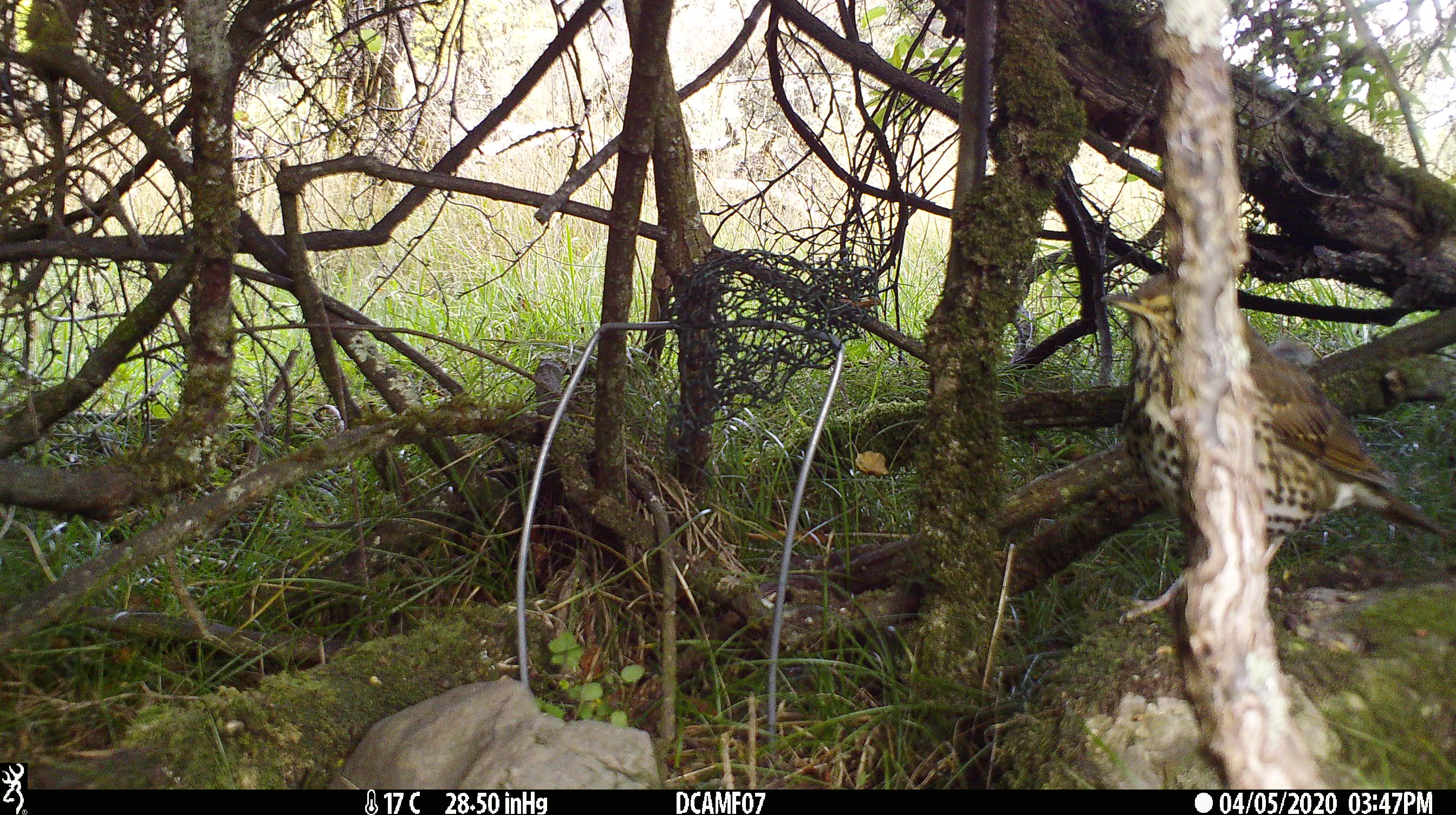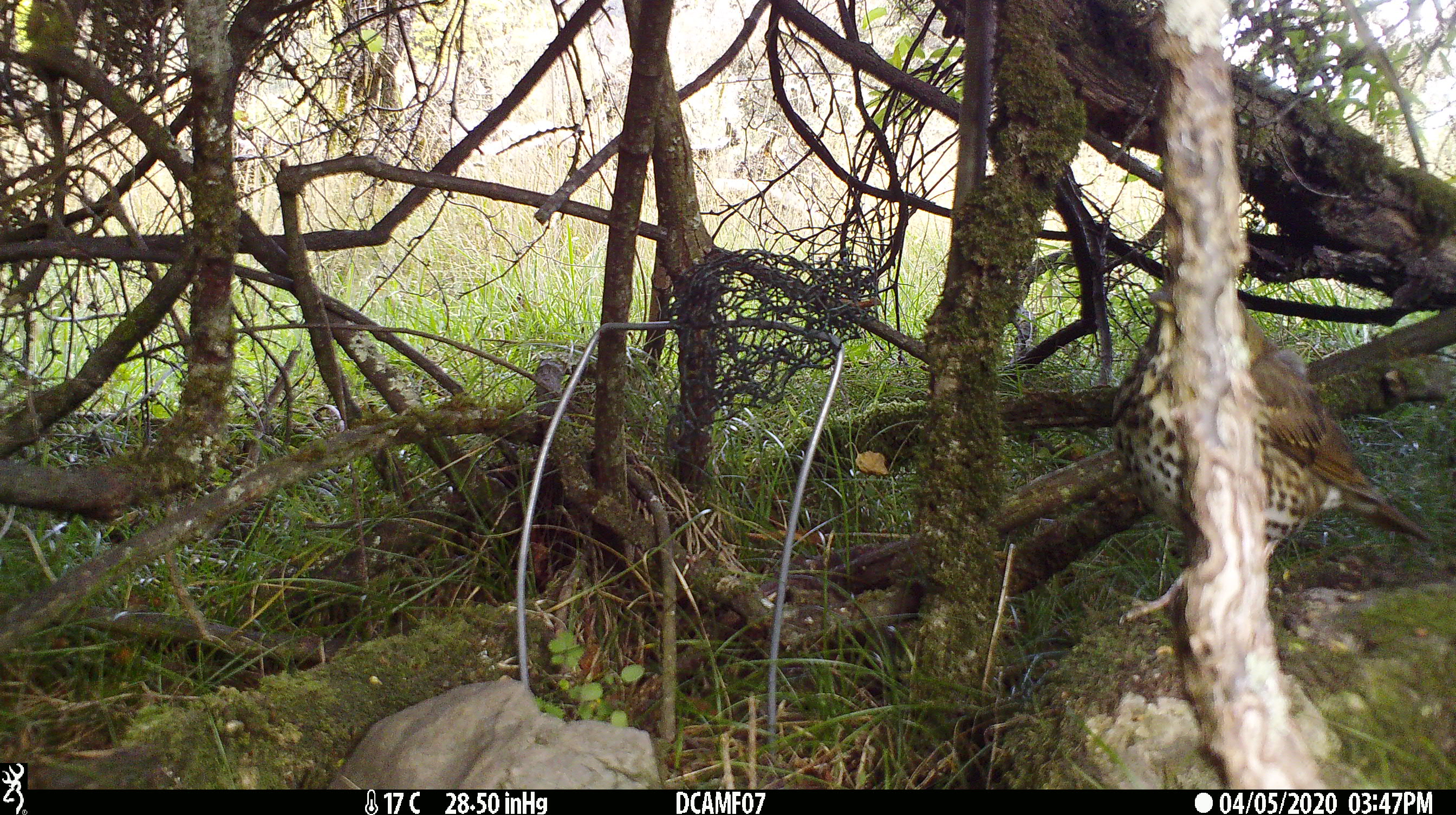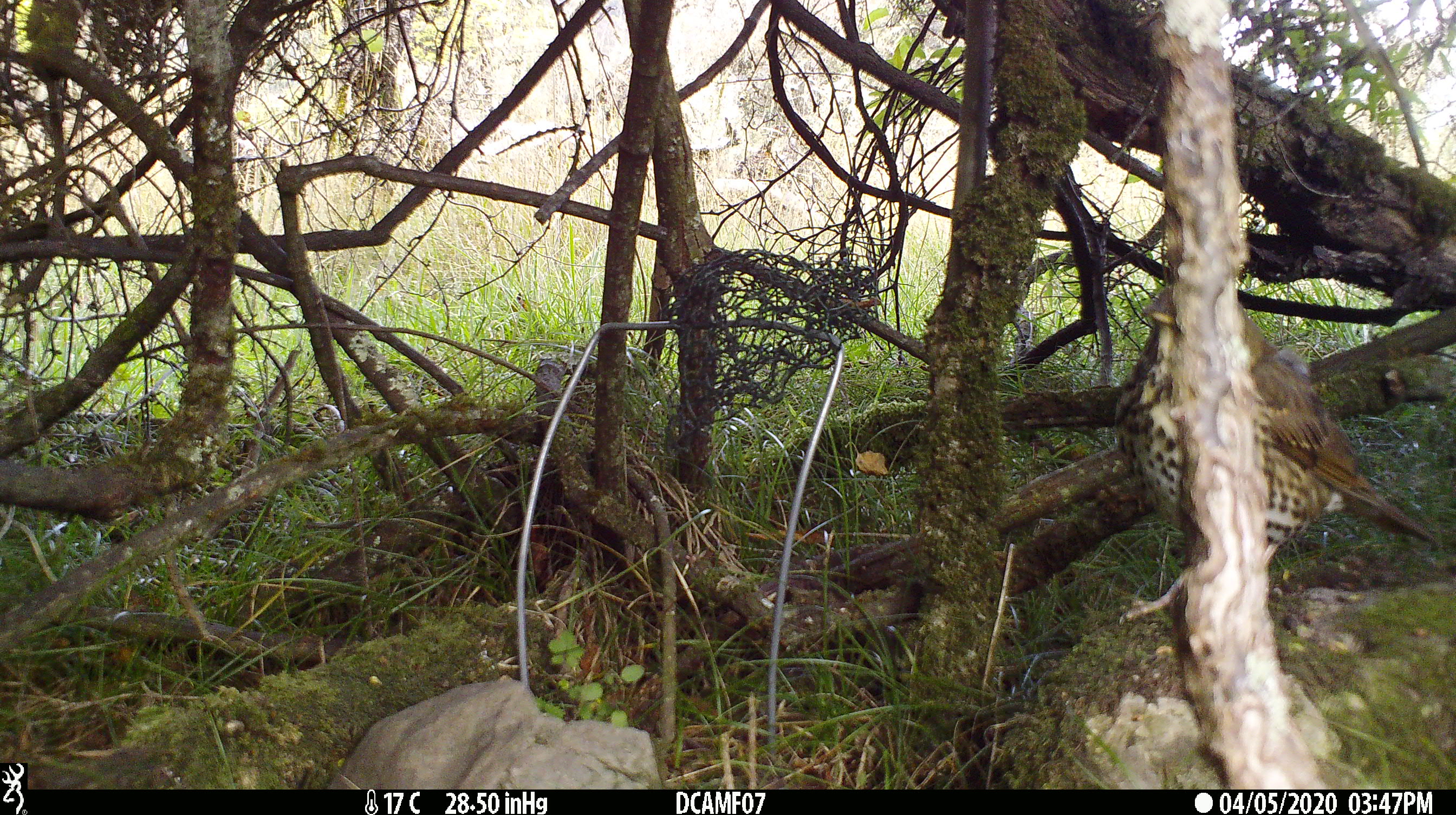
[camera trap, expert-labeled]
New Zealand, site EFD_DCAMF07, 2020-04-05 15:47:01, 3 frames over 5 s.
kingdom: Animalia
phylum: Chordata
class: Aves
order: Passeriformes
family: Turdidae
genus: Turdus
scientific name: Turdus philomelos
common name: song thrush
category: thrush